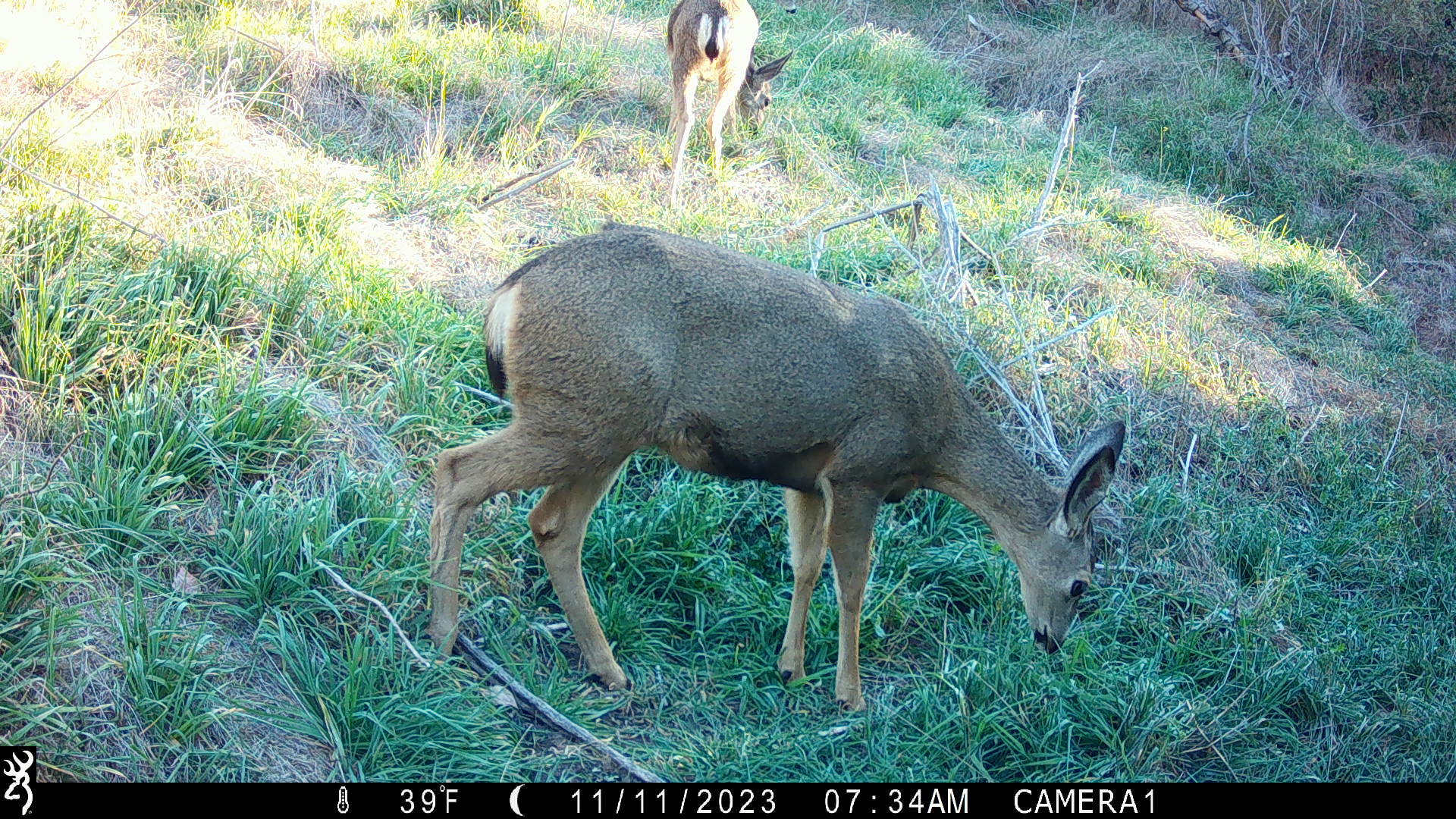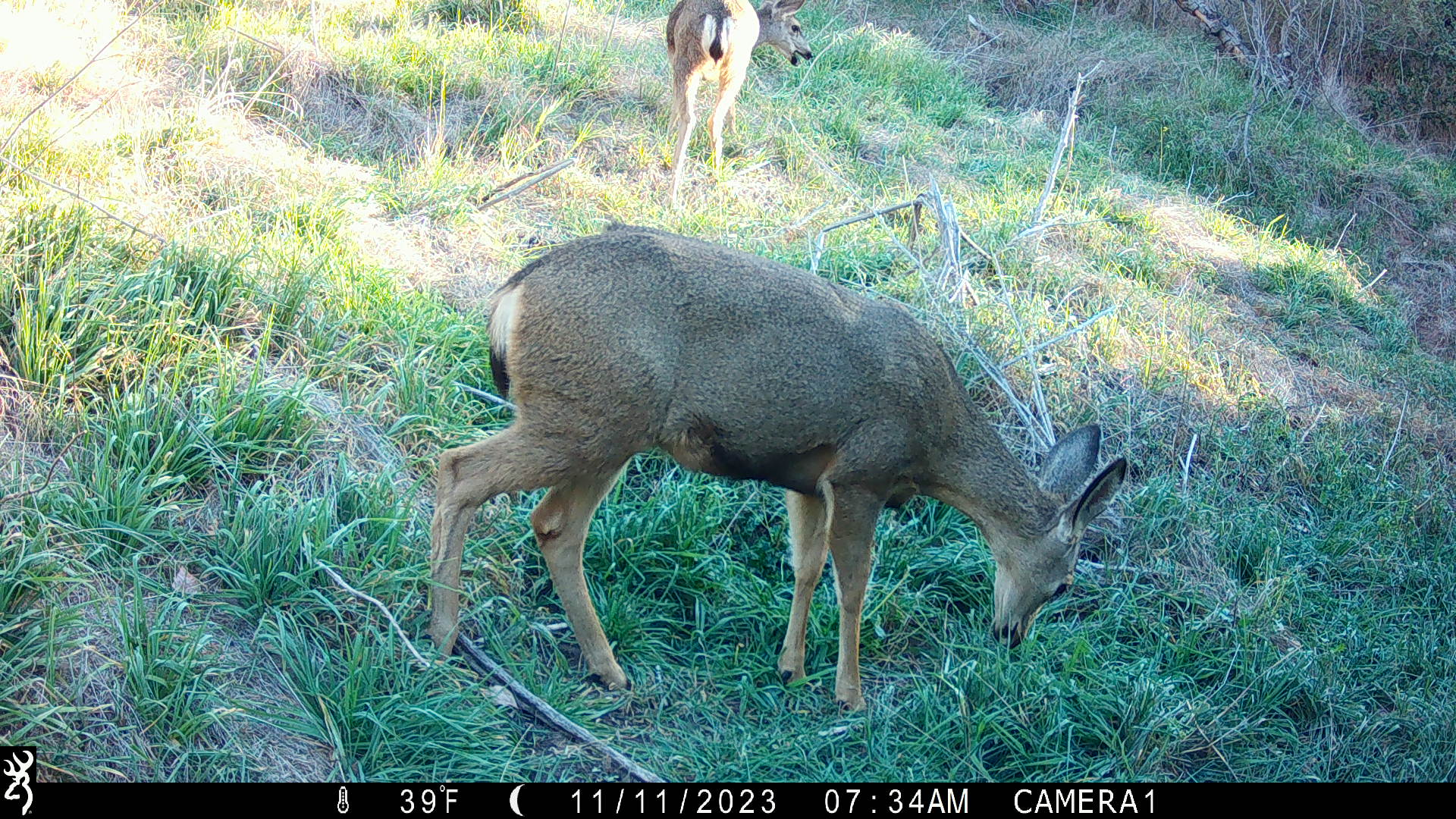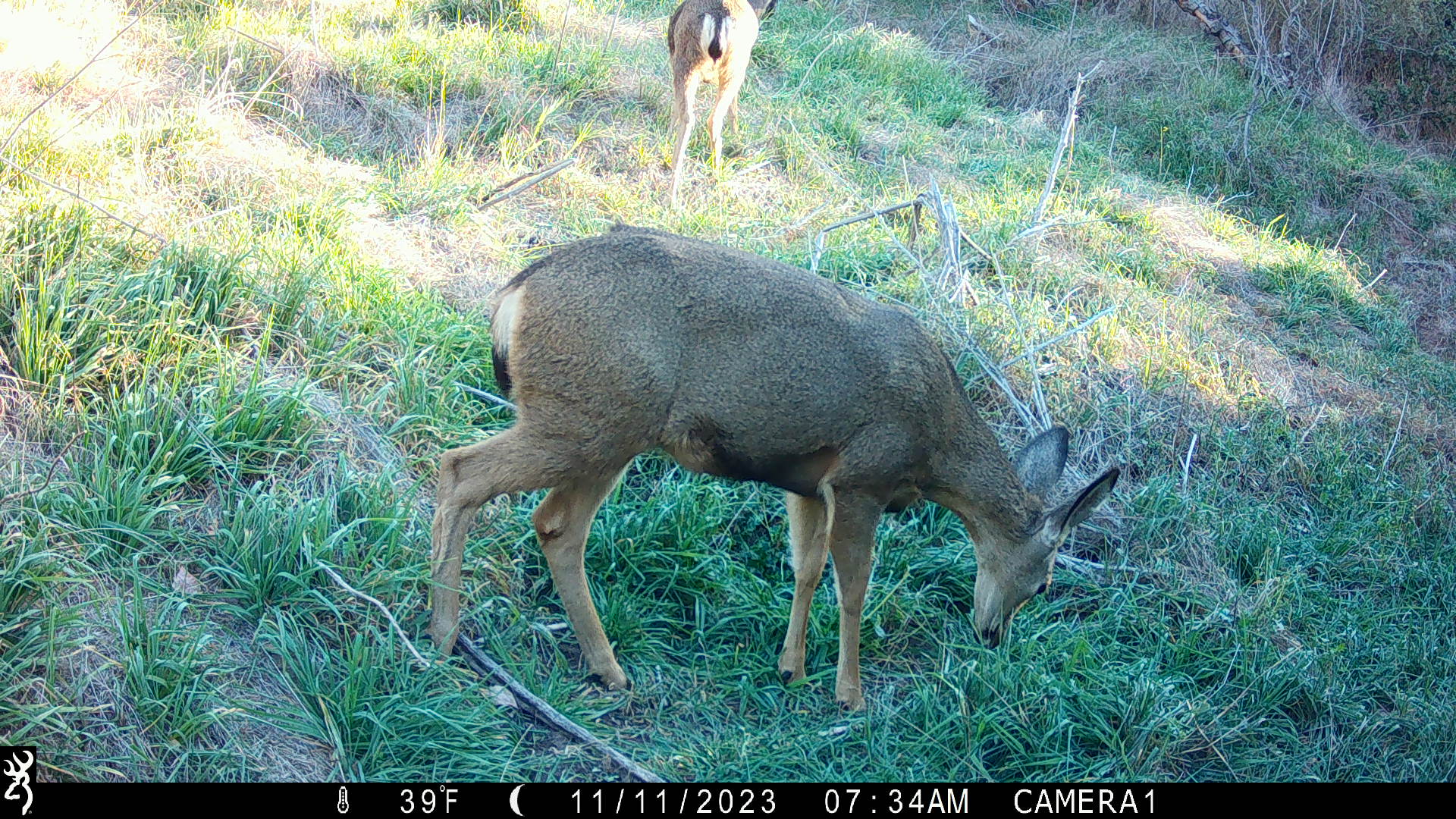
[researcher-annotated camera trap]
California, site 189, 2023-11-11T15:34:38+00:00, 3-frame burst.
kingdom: Animalia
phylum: Chordata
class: Mammalia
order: Artiodactyla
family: Cervidae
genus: Odocoileus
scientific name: Odocoileus hemionus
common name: mule deer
Mule deer (Odocoileus hemionus).